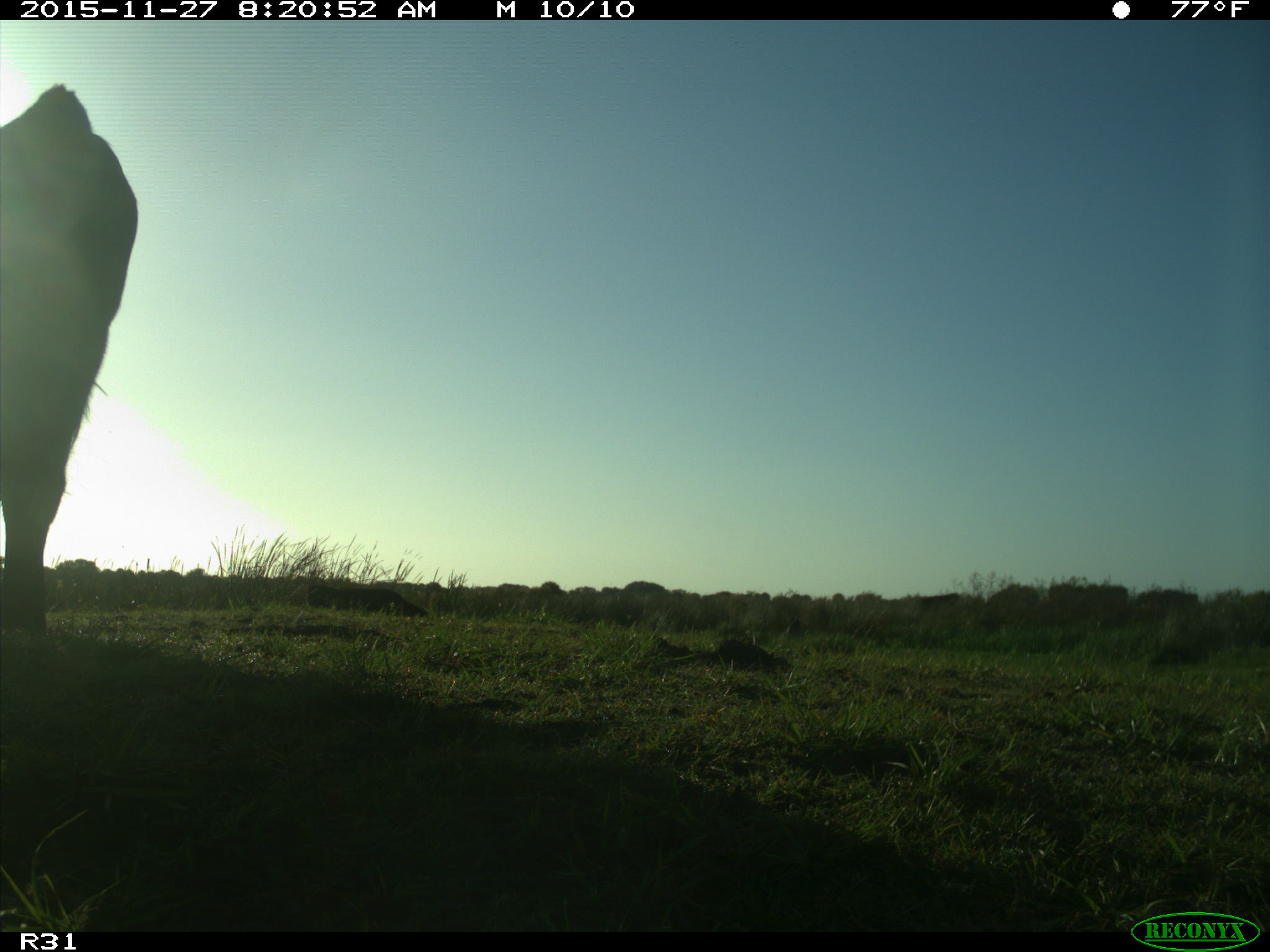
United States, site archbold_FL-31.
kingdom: Animalia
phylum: Chordata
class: Mammalia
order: Artiodactyla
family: Bovidae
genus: Bos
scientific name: Bos taurus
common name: domestic cow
Bos taurus (domestic cow).